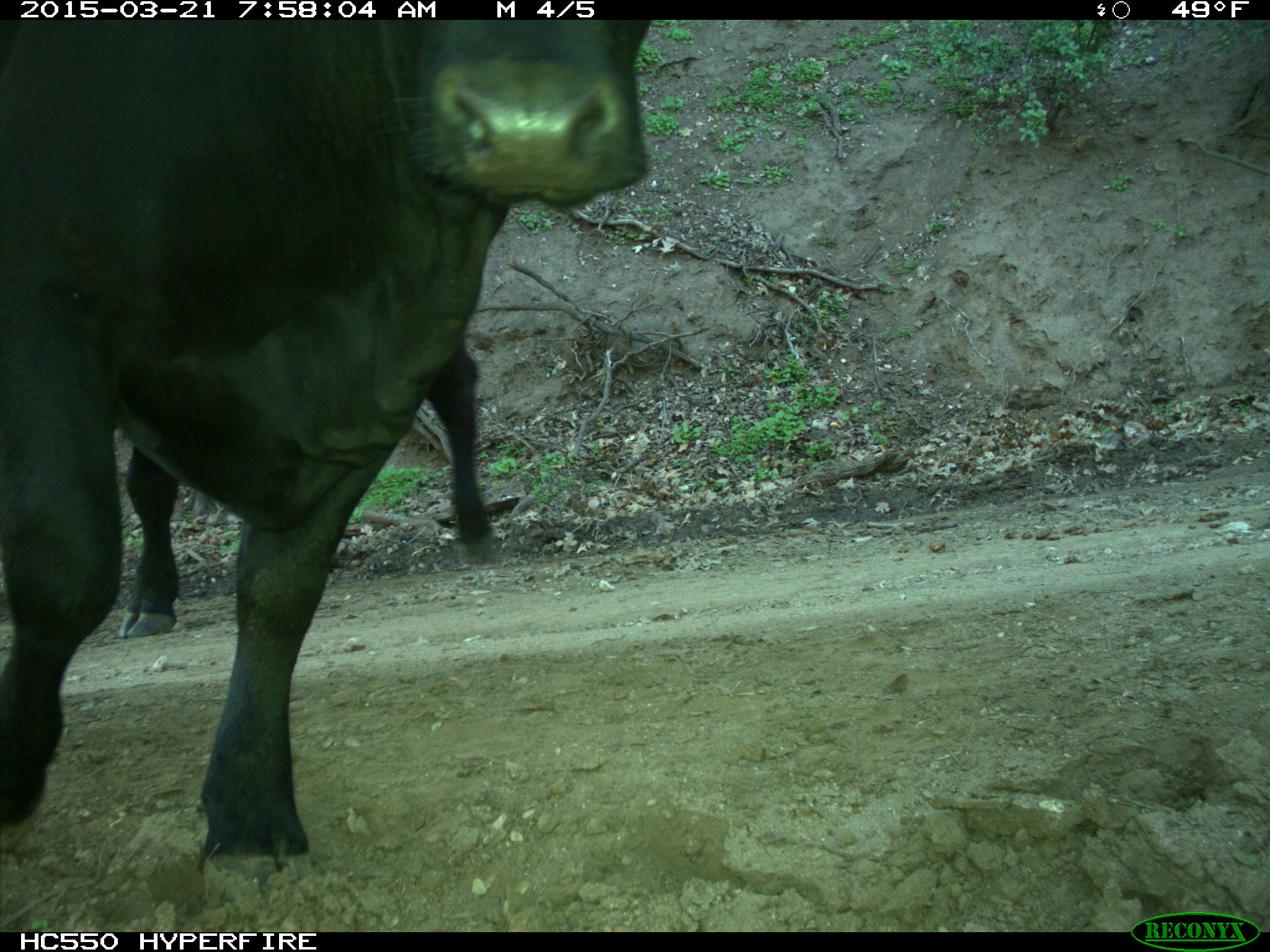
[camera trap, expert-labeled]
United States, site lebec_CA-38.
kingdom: Animalia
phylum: Chordata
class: Mammalia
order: Artiodactyla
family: Bovidae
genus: Bos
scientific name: Bos taurus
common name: domestic cow